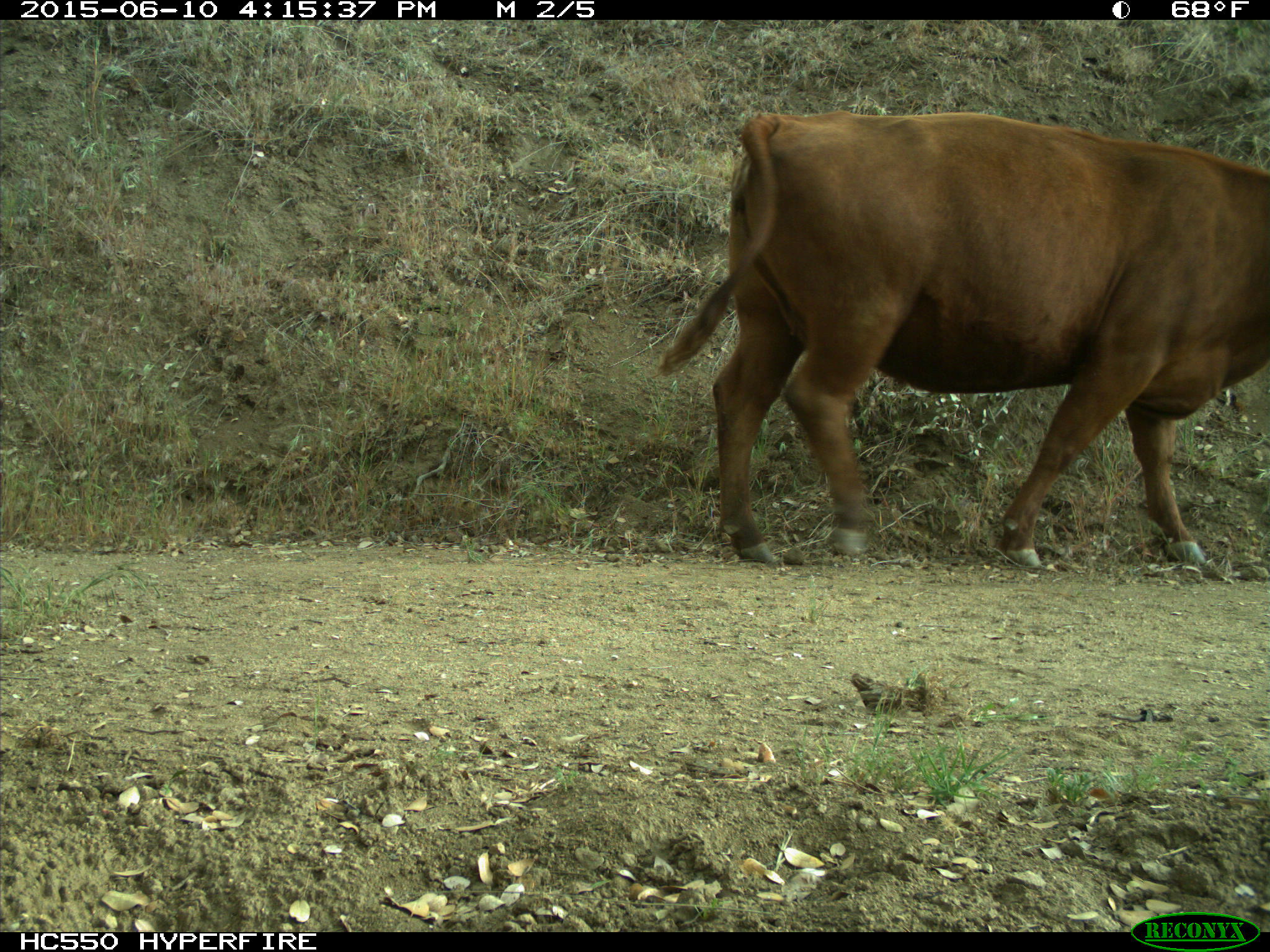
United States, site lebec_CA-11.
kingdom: Animalia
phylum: Chordata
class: Mammalia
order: Artiodactyla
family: Bovidae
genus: Bos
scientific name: Bos taurus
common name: domestic cow